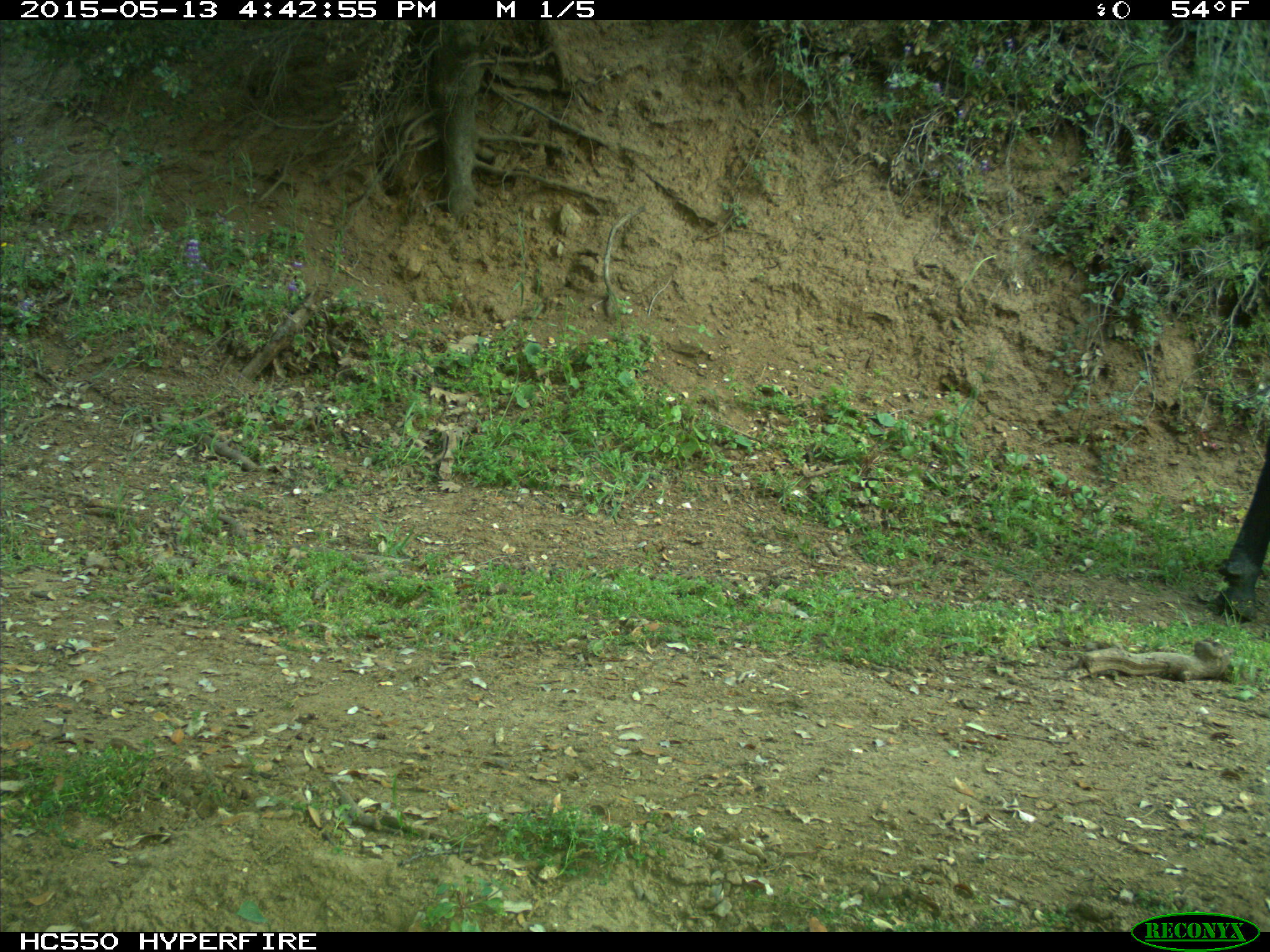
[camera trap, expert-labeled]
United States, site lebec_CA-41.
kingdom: Animalia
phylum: Chordata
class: Mammalia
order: Artiodactyla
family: Bovidae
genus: Bos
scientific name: Bos taurus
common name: domestic cow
Bos taurus (domestic cow).